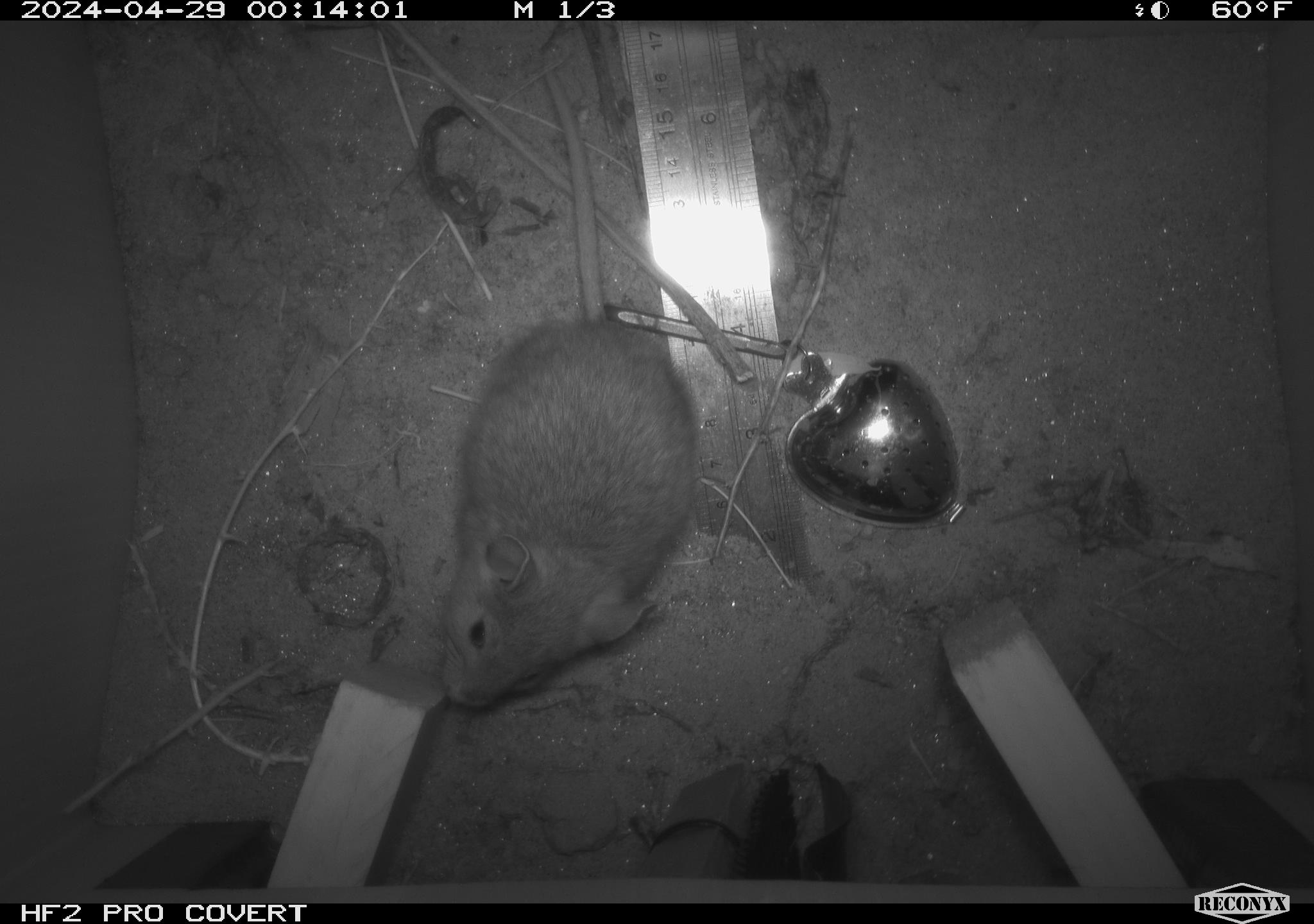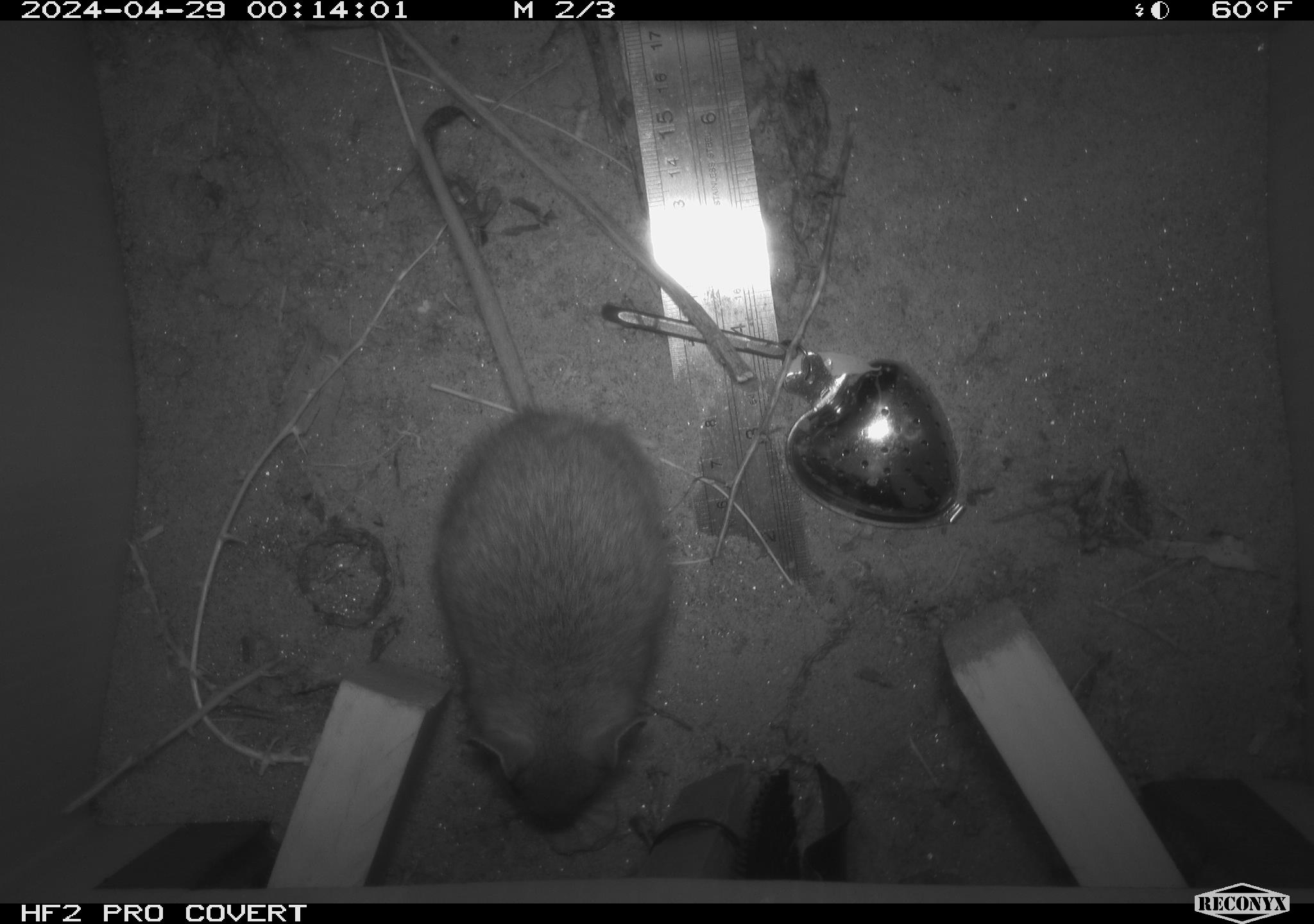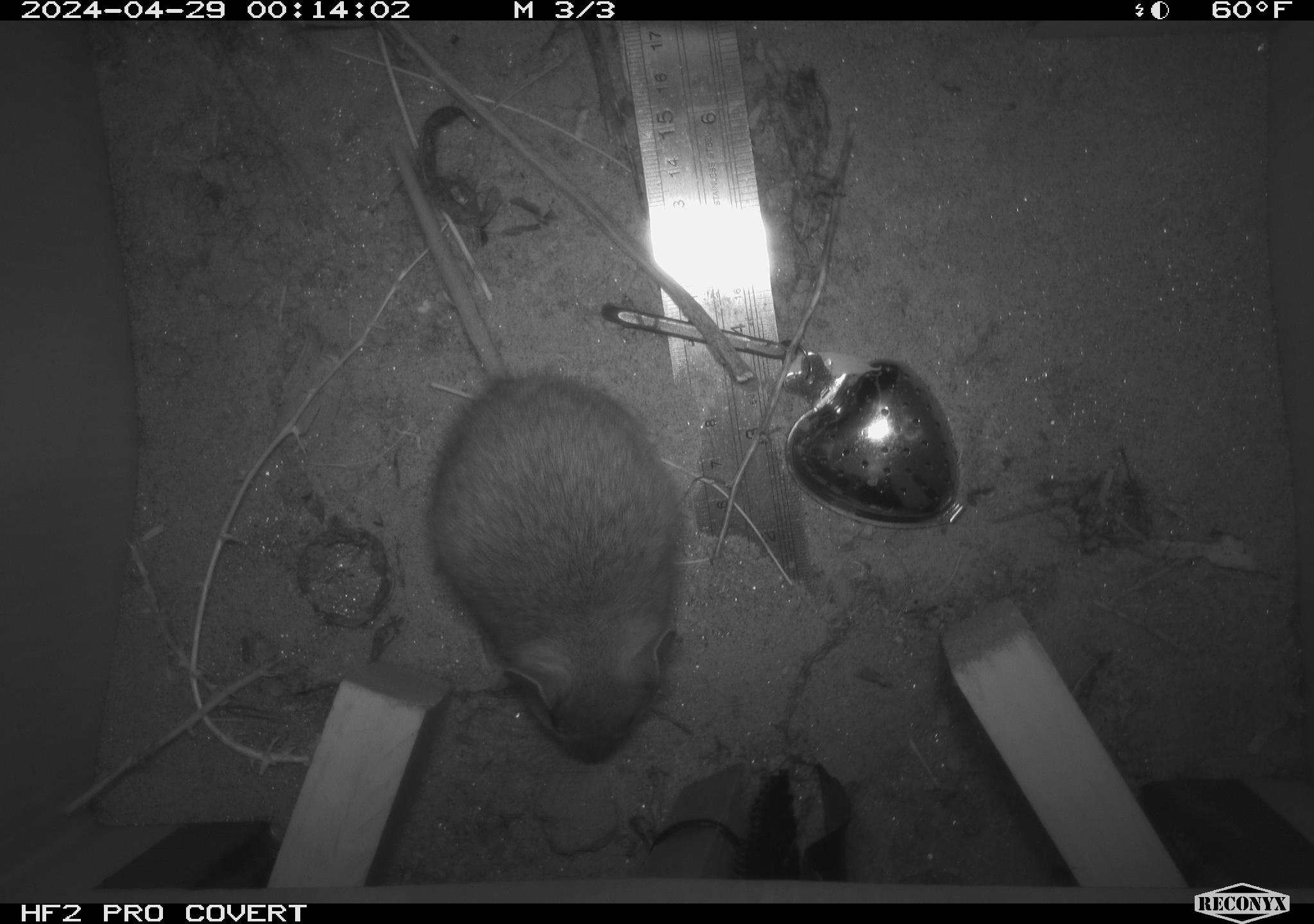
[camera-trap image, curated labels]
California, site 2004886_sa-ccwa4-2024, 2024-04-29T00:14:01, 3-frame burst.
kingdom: Animalia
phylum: Chordata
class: Mammalia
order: Rodentia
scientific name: Rodentia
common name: woodrat or rat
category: woodrat or rat species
Woodrat or rat species (woodrat or rat) (Rodentia).